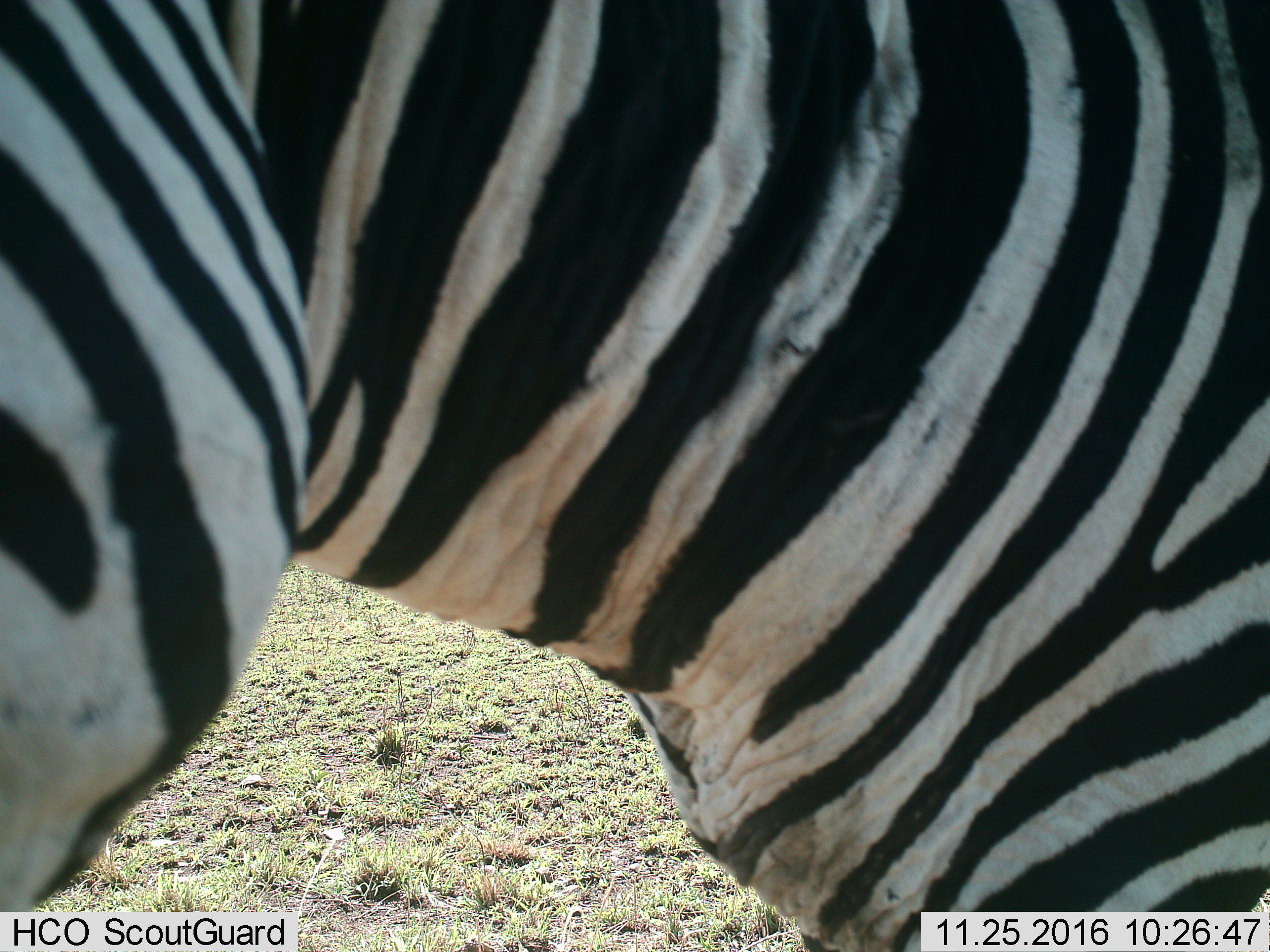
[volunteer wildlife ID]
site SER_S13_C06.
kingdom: Animalia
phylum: Chordata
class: Mammalia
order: Perissodactyla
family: Equidae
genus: Equus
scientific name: Equus quagga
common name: plains zebra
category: zebraplains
Zebraplains (plains zebra) (Equus quagga), count 1. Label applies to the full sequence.